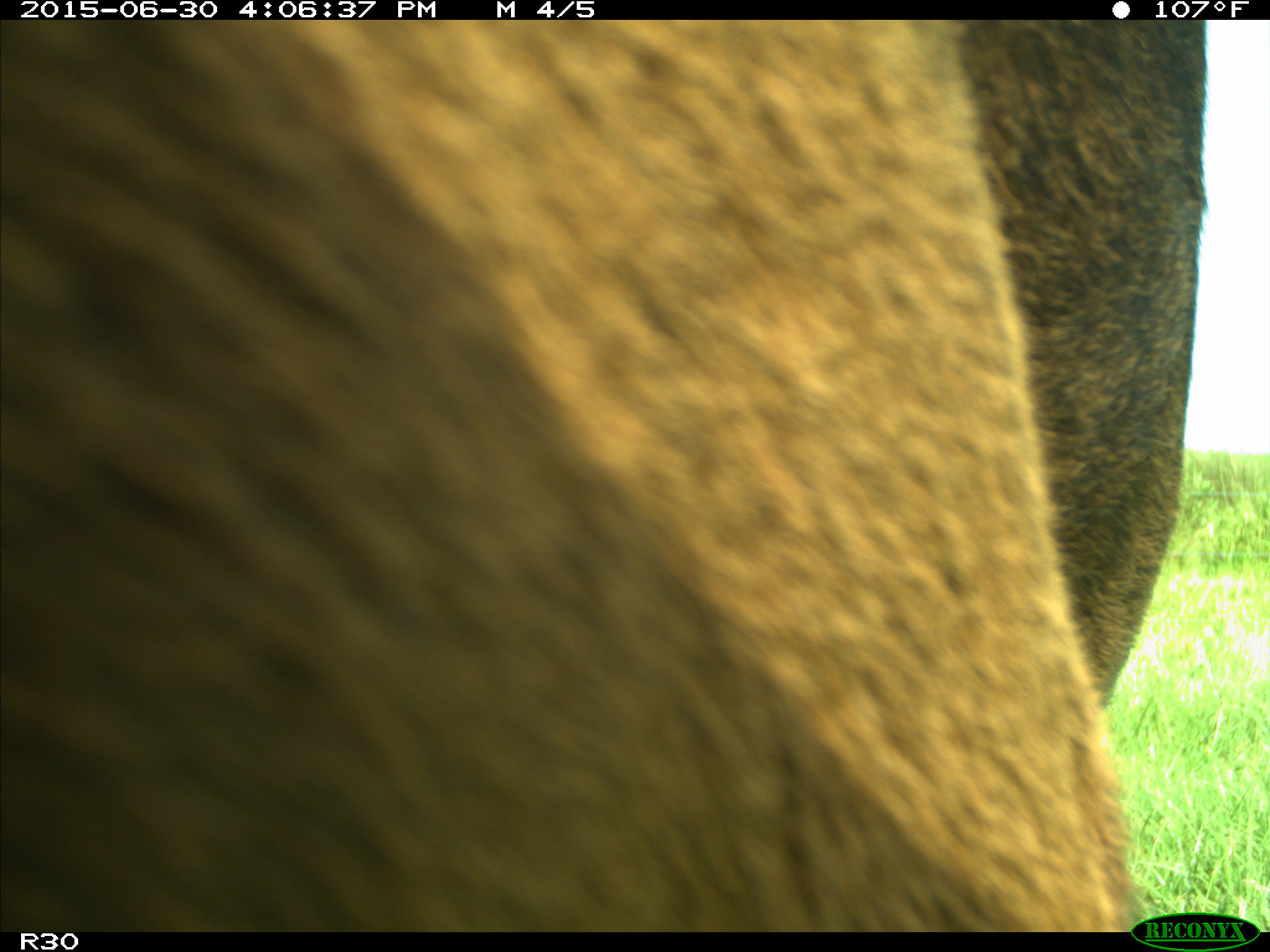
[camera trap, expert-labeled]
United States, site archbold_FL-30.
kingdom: Animalia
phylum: Chordata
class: Mammalia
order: Artiodactyla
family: Bovidae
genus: Bos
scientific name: Bos taurus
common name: domestic cow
Bos taurus (domestic cow).